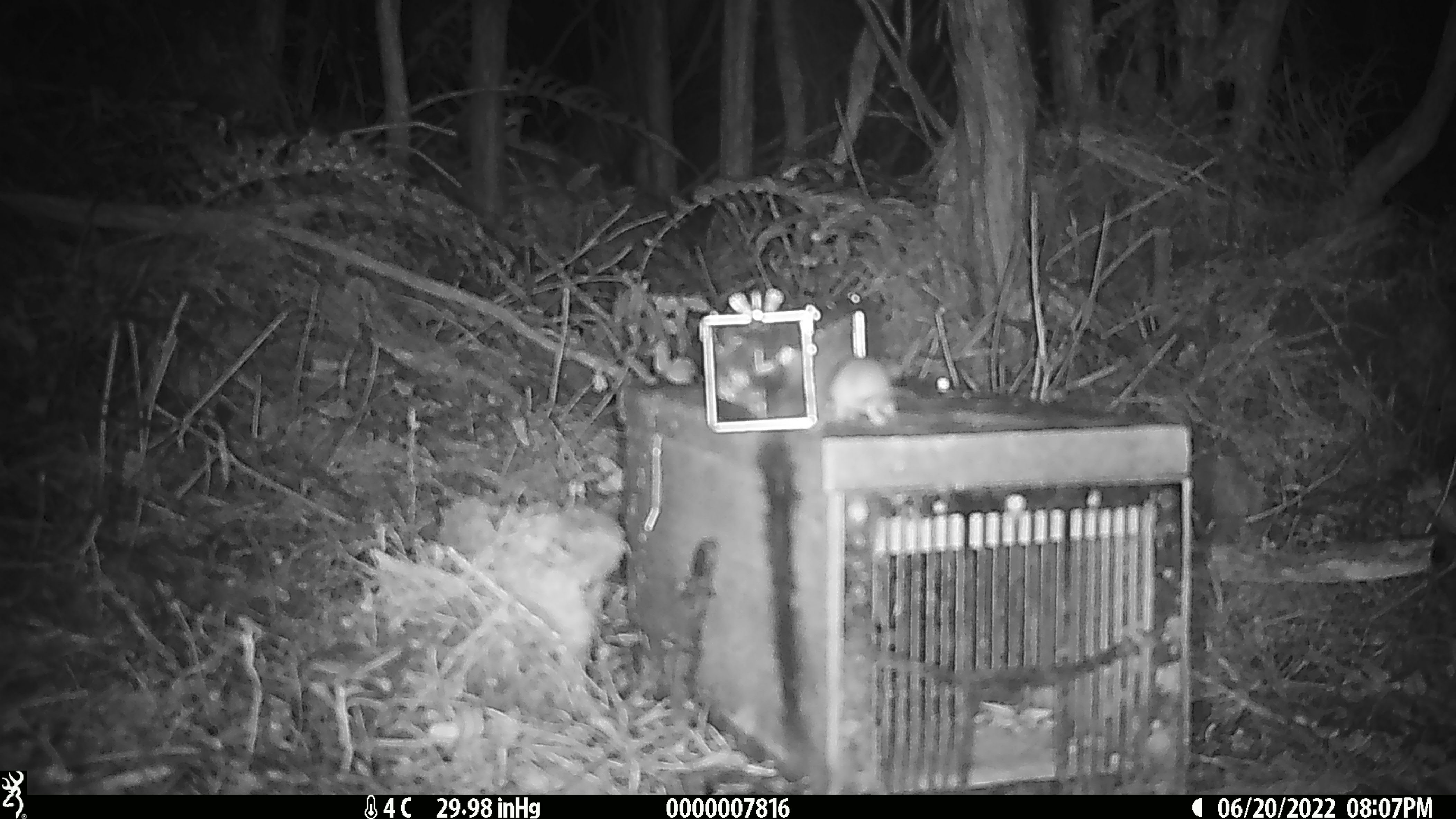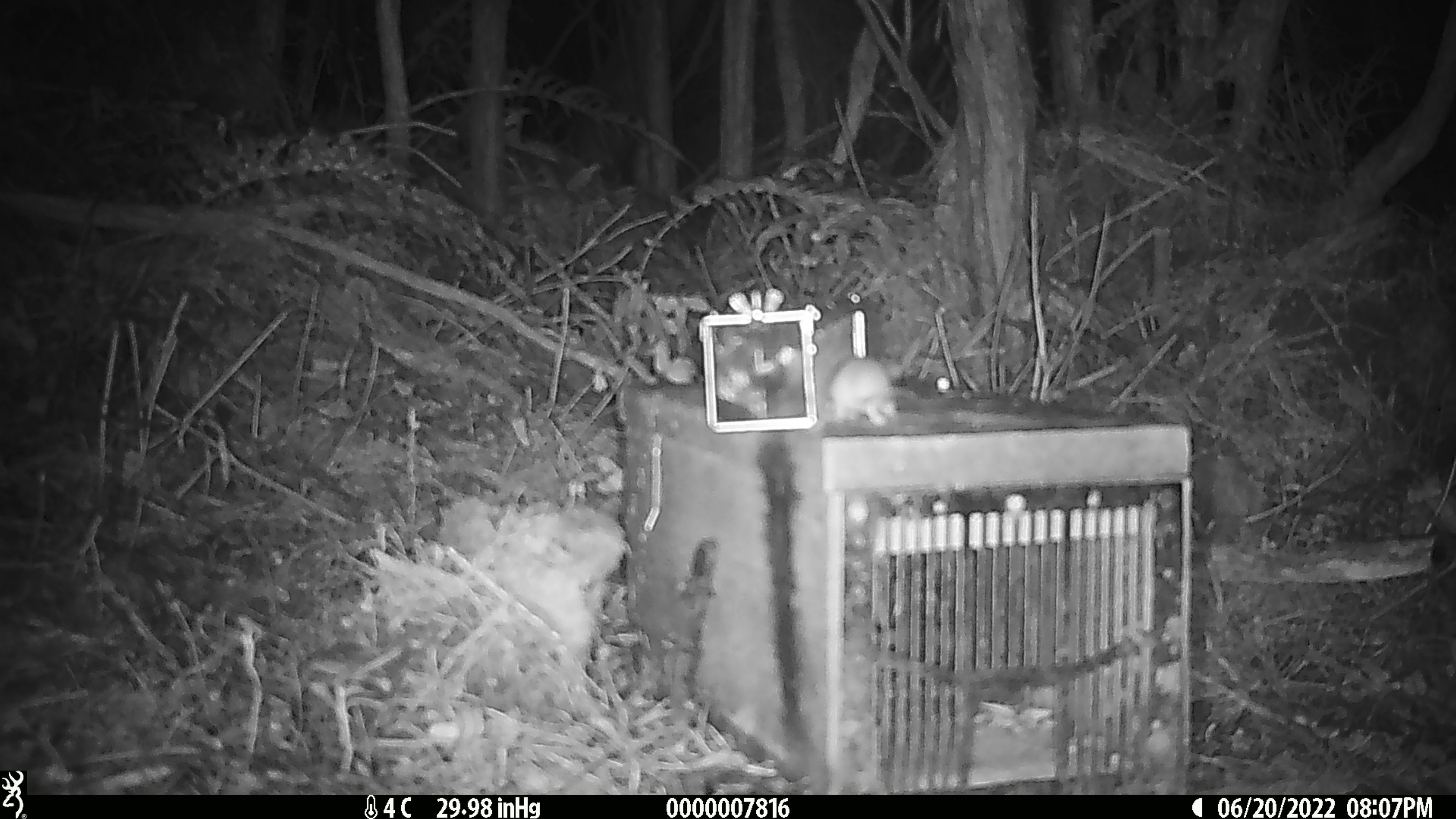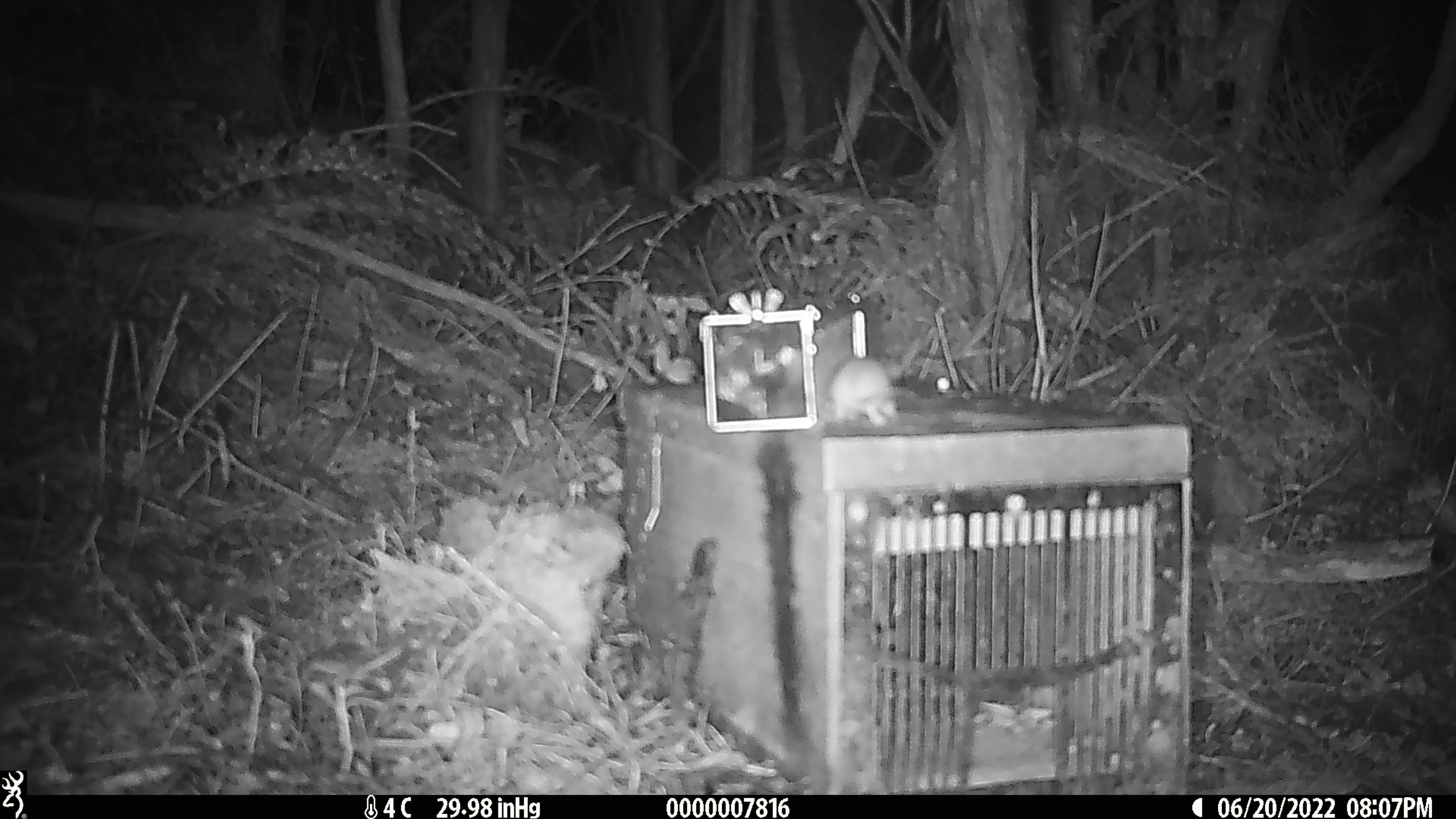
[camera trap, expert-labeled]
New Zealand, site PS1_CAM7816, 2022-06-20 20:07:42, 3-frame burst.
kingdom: Animalia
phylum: Chordata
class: Mammalia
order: Rodentia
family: Muridae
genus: Mus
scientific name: Mus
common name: mouse